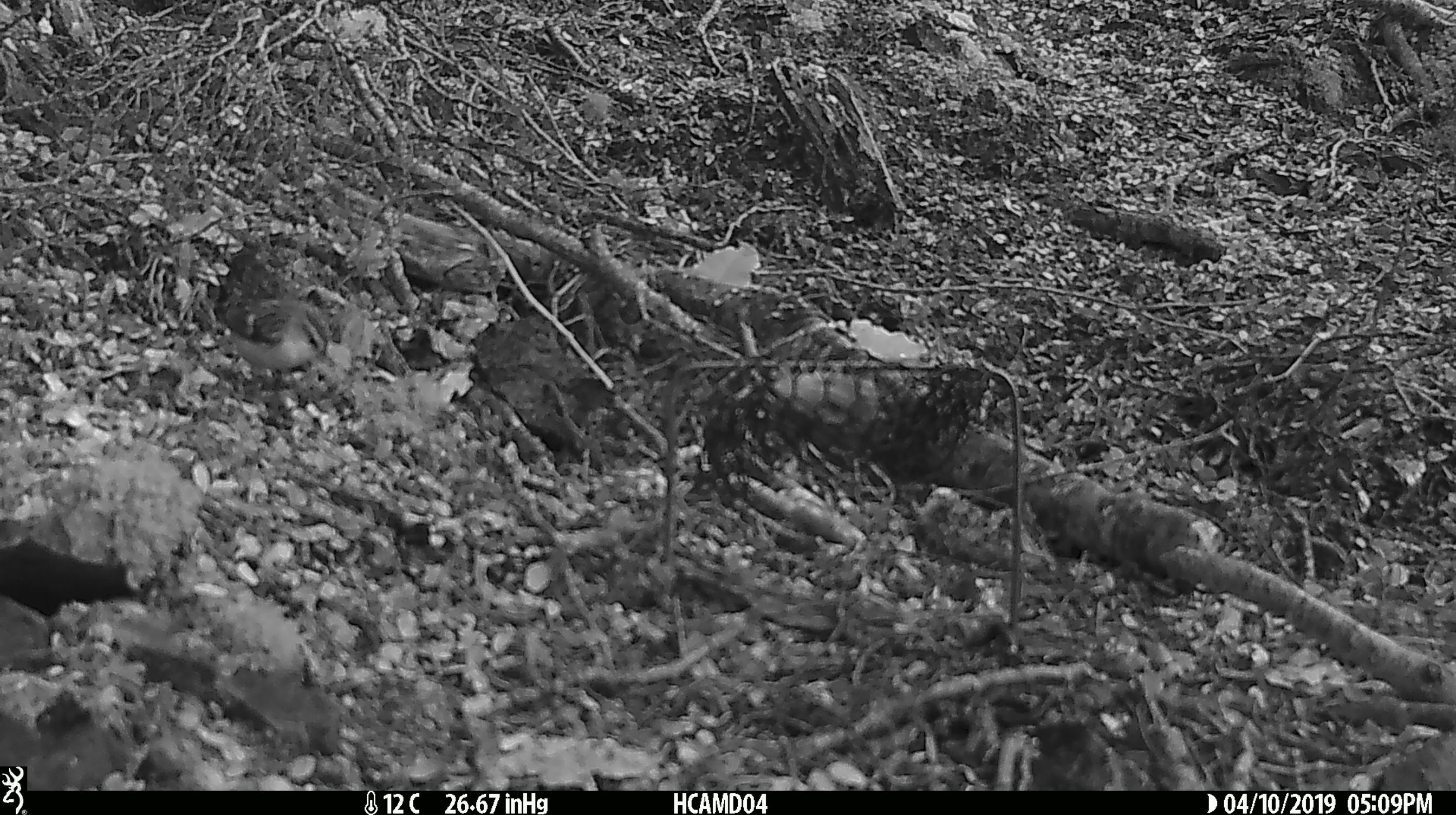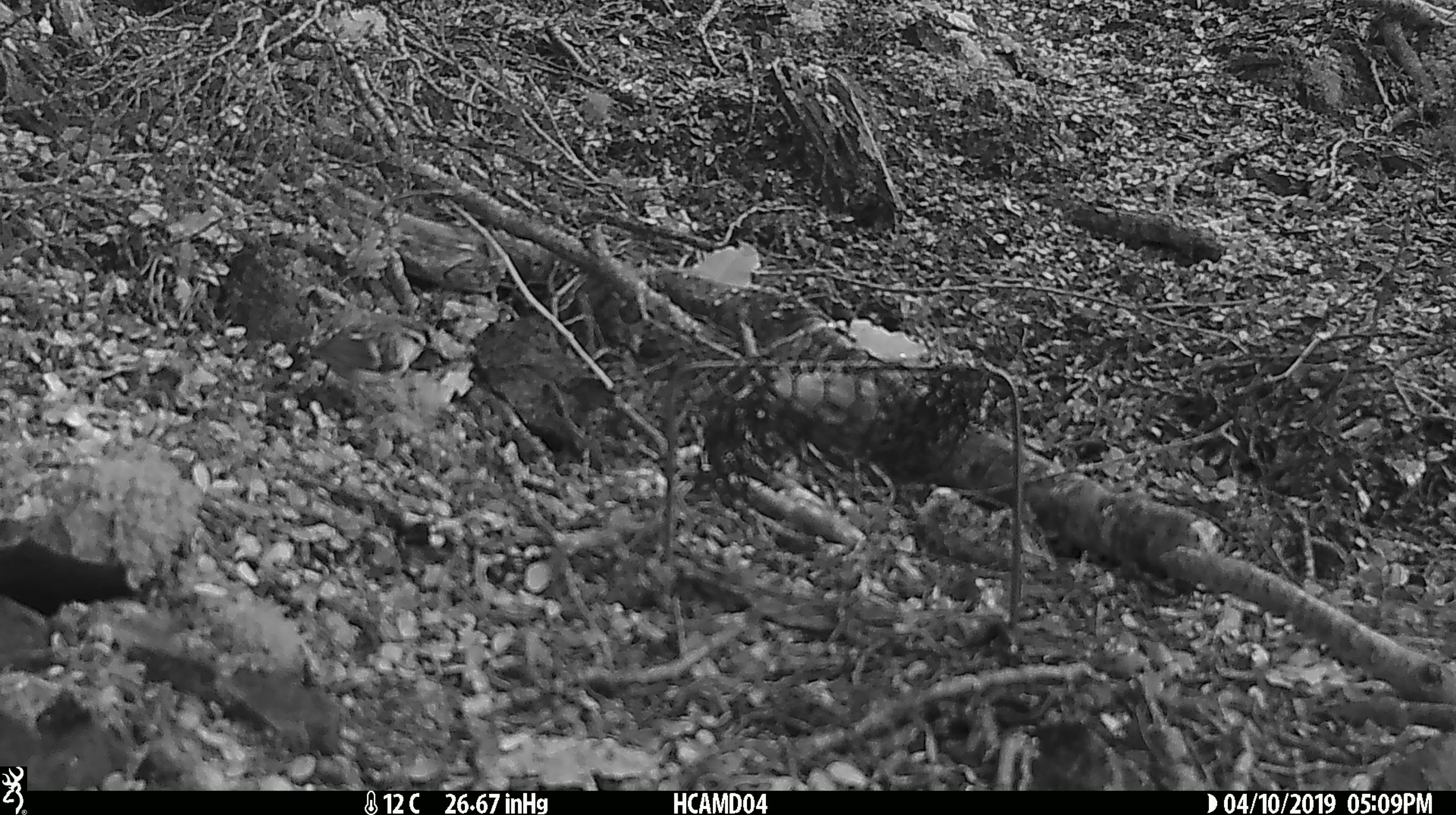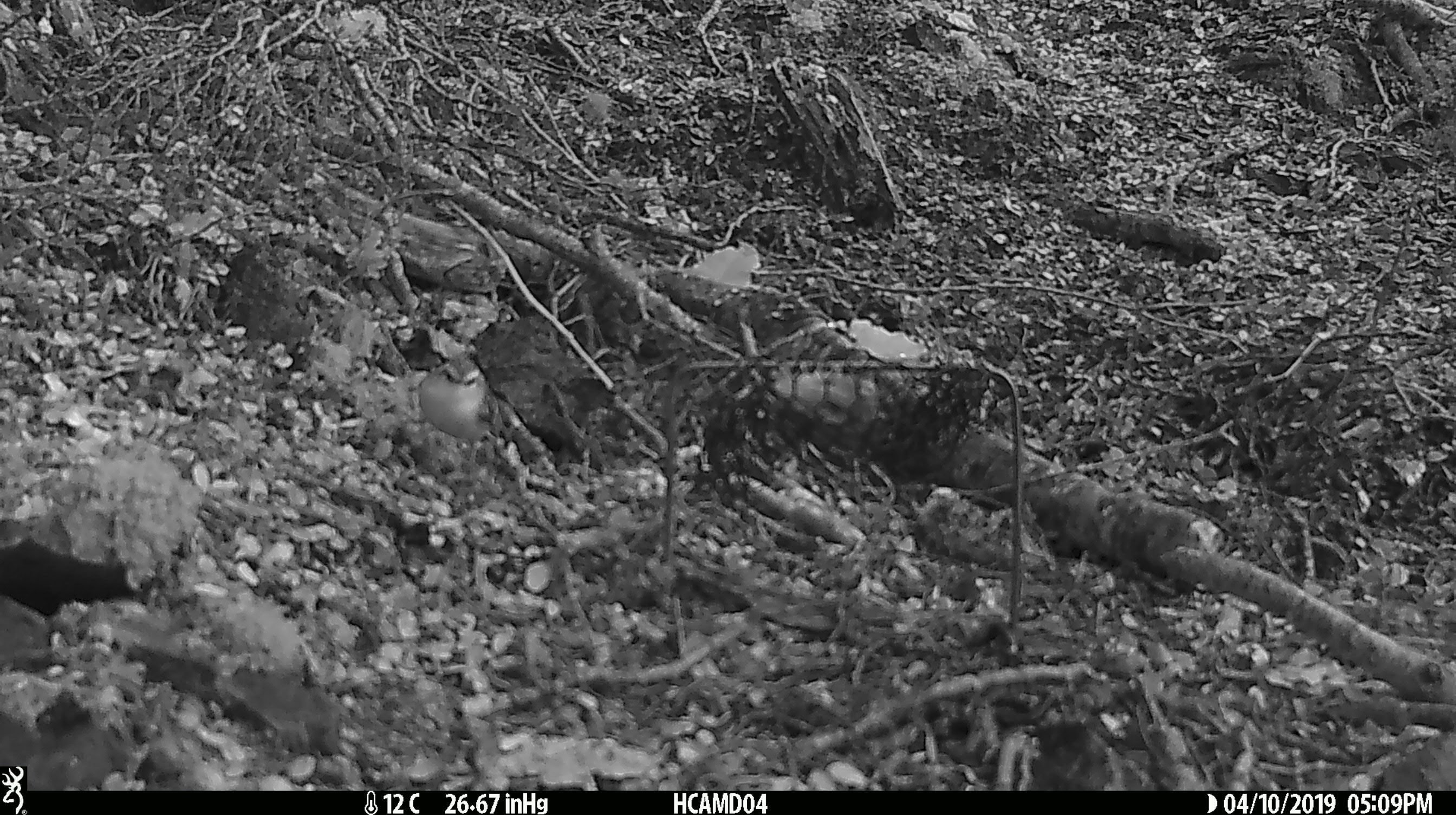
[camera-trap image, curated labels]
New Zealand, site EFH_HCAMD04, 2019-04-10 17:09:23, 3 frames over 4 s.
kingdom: Animalia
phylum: Chordata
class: Aves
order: Passeriformes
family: Acanthisittidae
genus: Acanthisitta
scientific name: Acanthisitta chloris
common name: rifleman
Rifleman (Acanthisitta chloris).